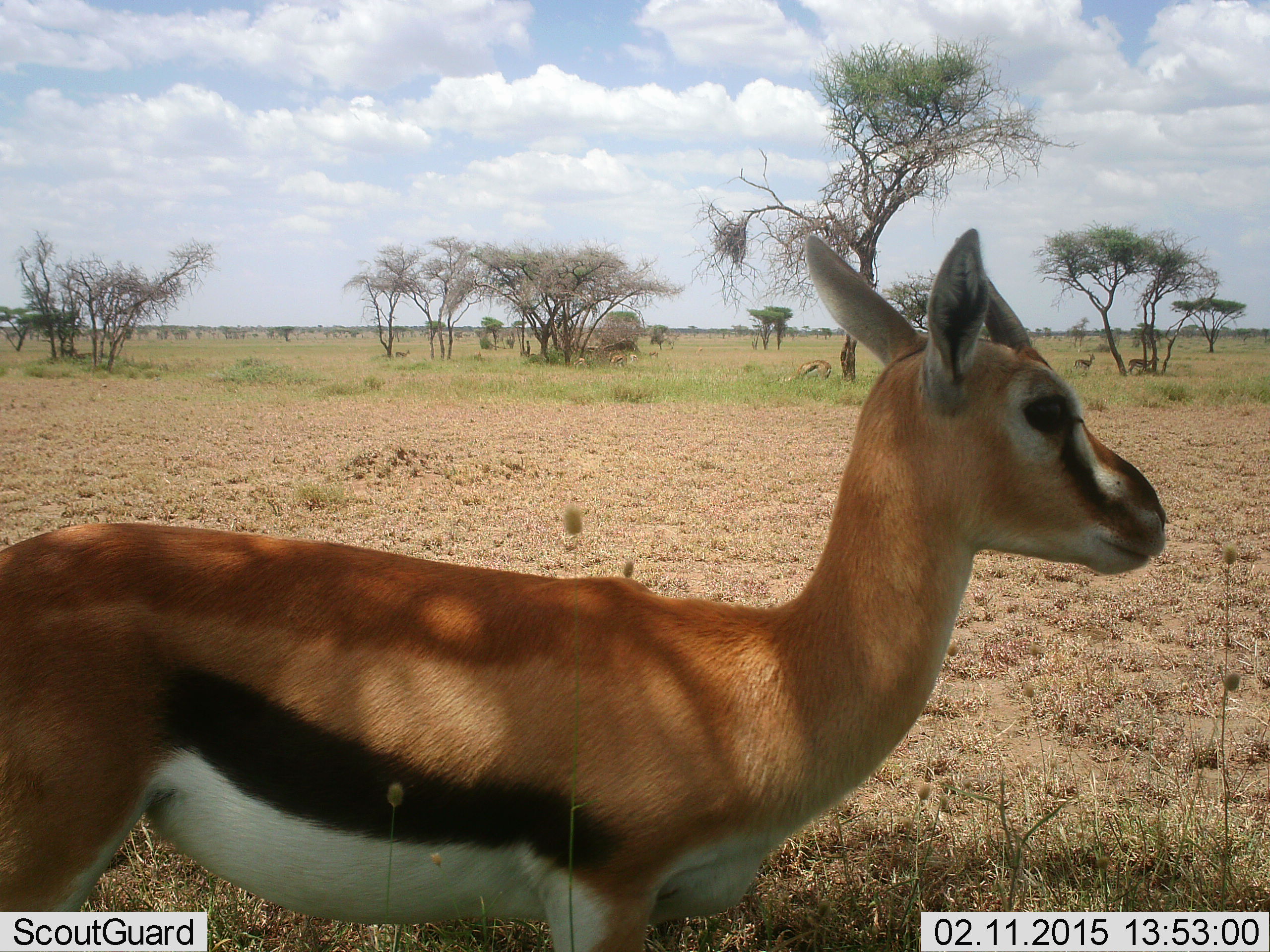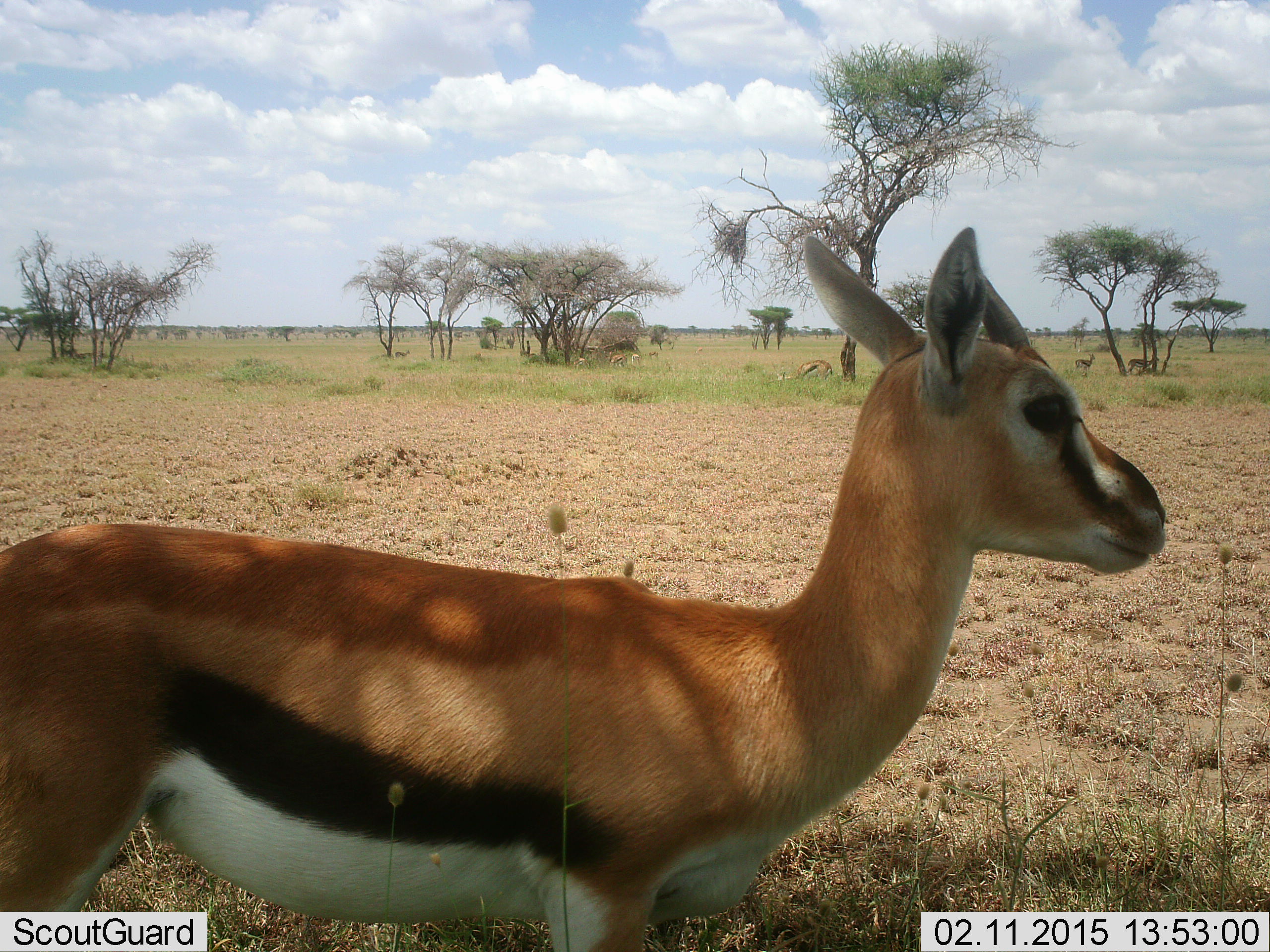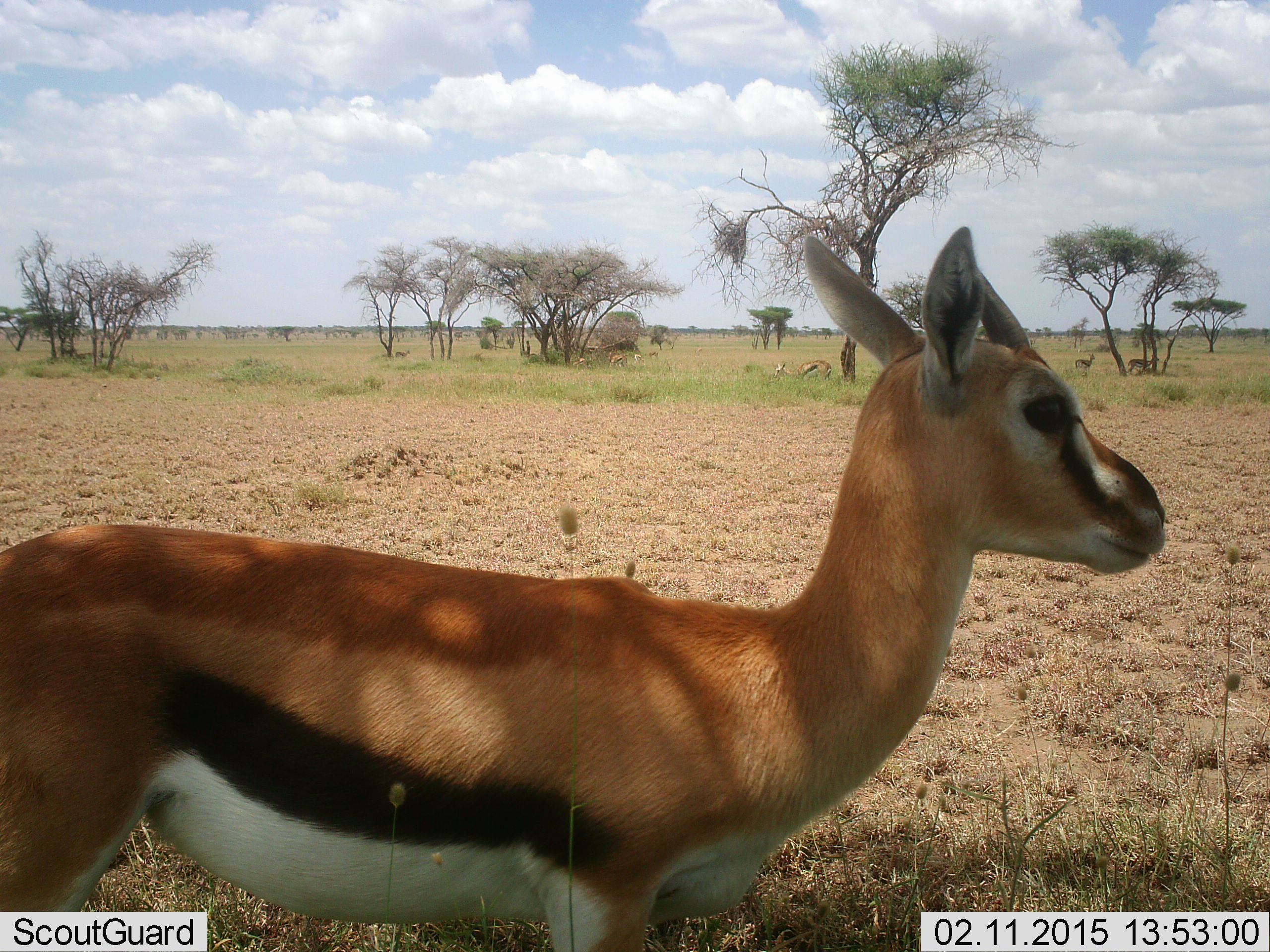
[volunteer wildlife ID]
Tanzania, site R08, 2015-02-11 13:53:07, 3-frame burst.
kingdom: Animalia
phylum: Chordata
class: Mammalia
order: Artiodactyla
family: Bovidae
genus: Eudorcas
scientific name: Eudorcas thomsonii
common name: thomson's gazelle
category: gazellethomsons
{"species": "gazellethomsons (thomson's gazelle) (Eudorcas thomsonii)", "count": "4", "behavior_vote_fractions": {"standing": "100%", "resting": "20%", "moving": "0%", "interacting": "0%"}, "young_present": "0%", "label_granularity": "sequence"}